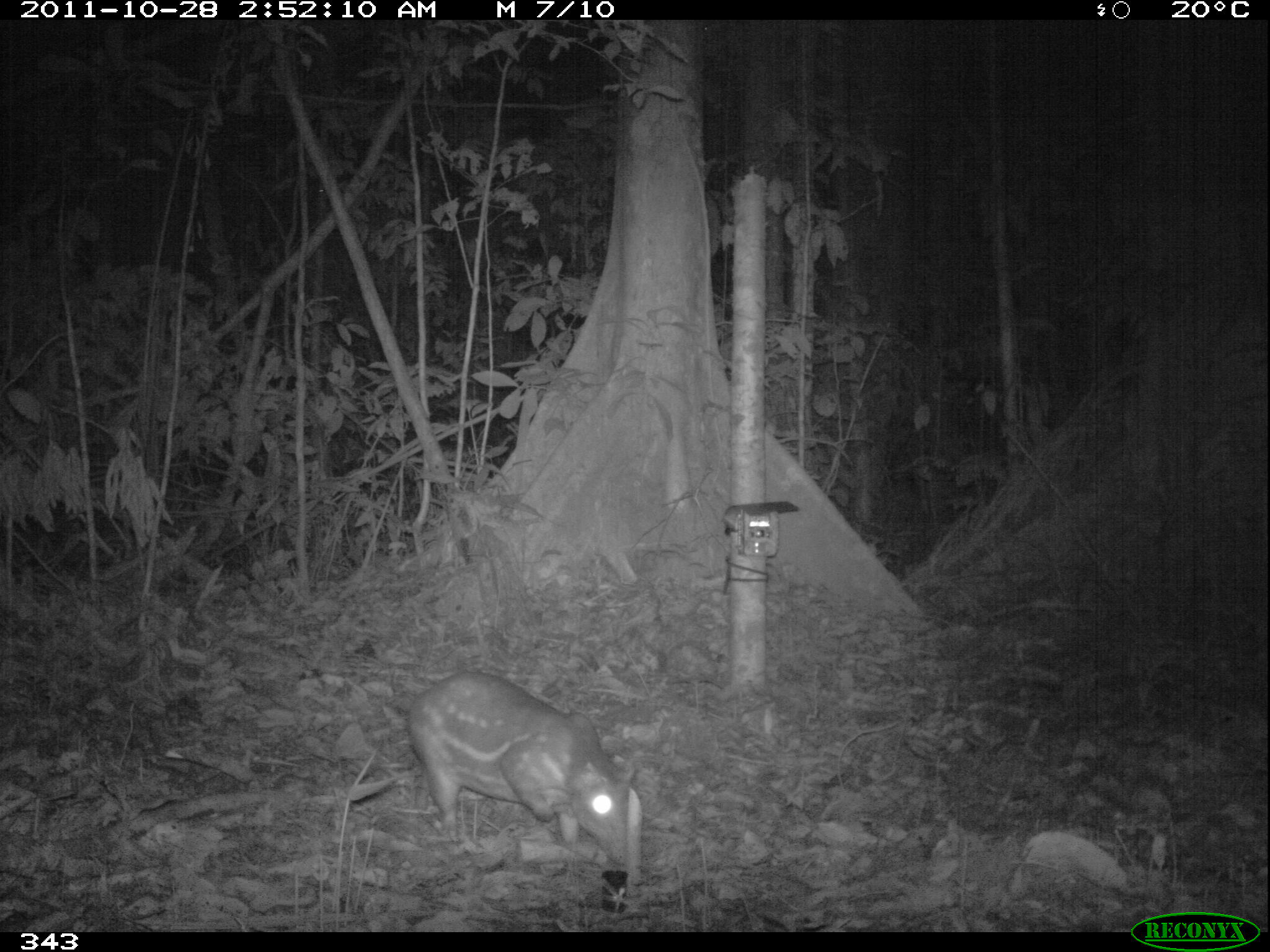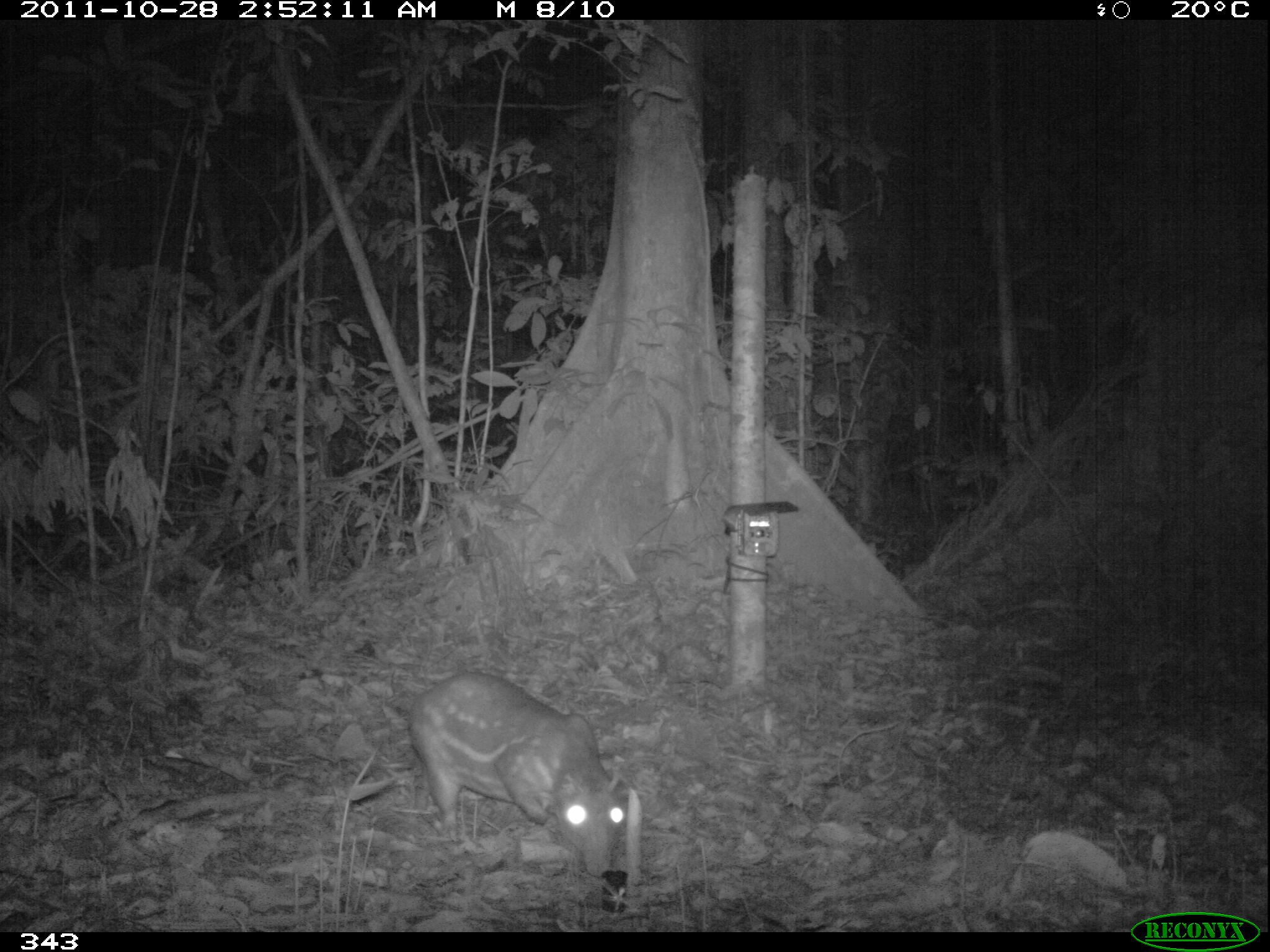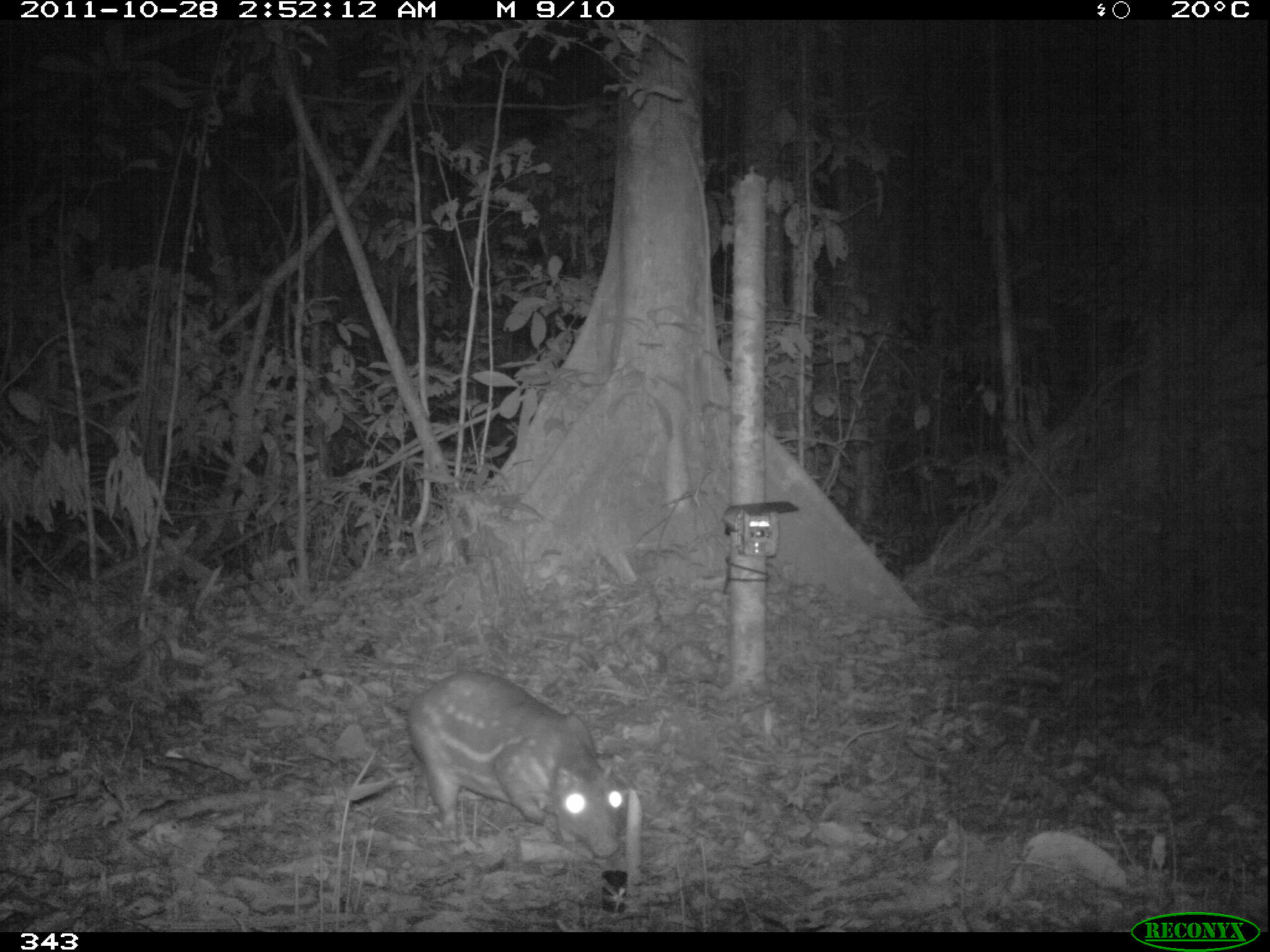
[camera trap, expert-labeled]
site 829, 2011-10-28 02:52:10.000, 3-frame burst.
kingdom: Animalia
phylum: Chordata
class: Mammalia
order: Rodentia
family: Cuniculidae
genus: Cuniculus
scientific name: Cuniculus paca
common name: spotted paca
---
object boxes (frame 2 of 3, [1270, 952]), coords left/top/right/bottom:
cuniculus paca: 393/670/628/877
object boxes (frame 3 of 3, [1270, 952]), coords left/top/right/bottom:
cuniculus paca: 395/669/626/858